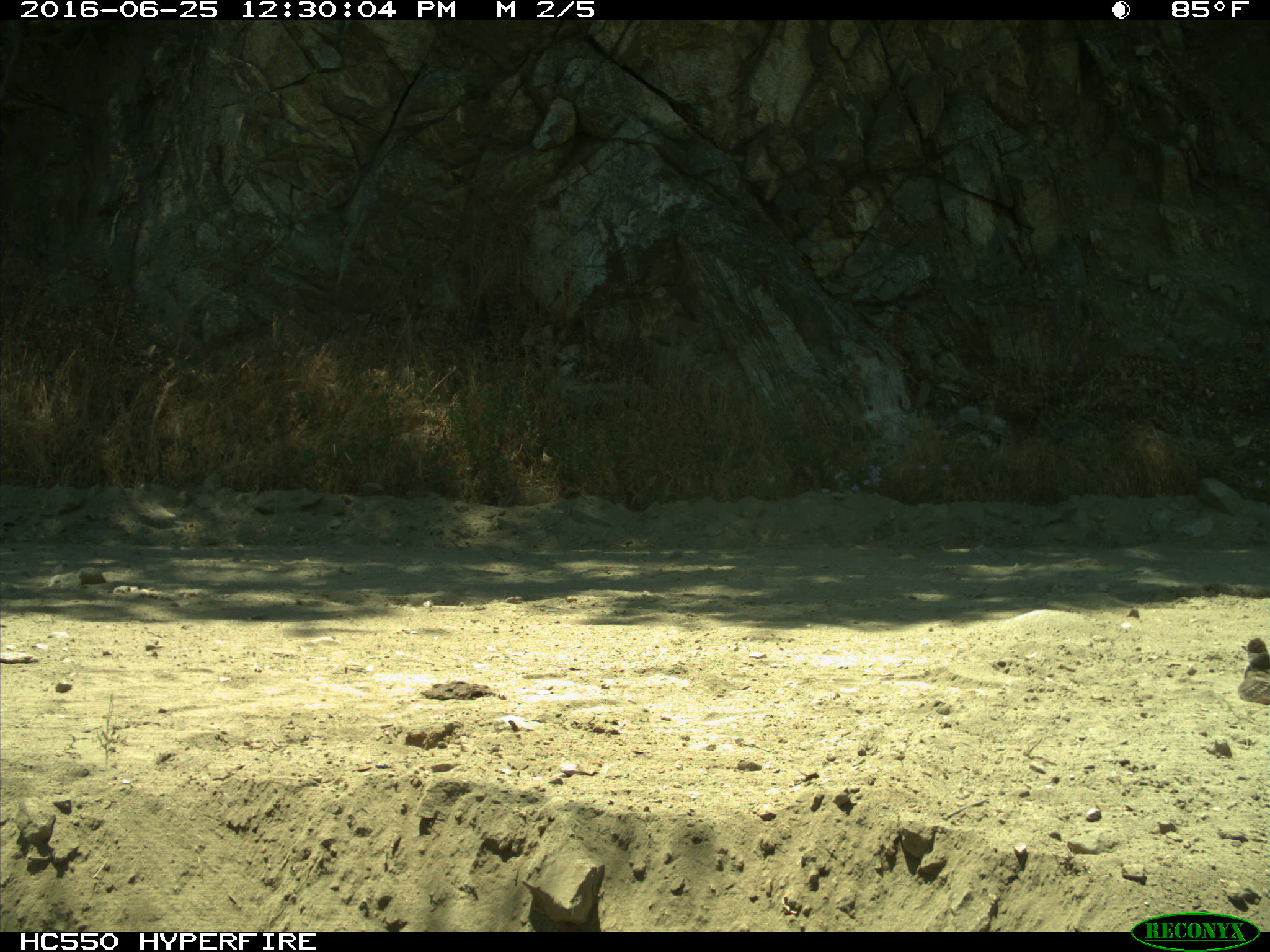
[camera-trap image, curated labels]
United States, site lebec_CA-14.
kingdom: Animalia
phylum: Chordata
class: Aves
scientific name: Aves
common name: birds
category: unidentified bird